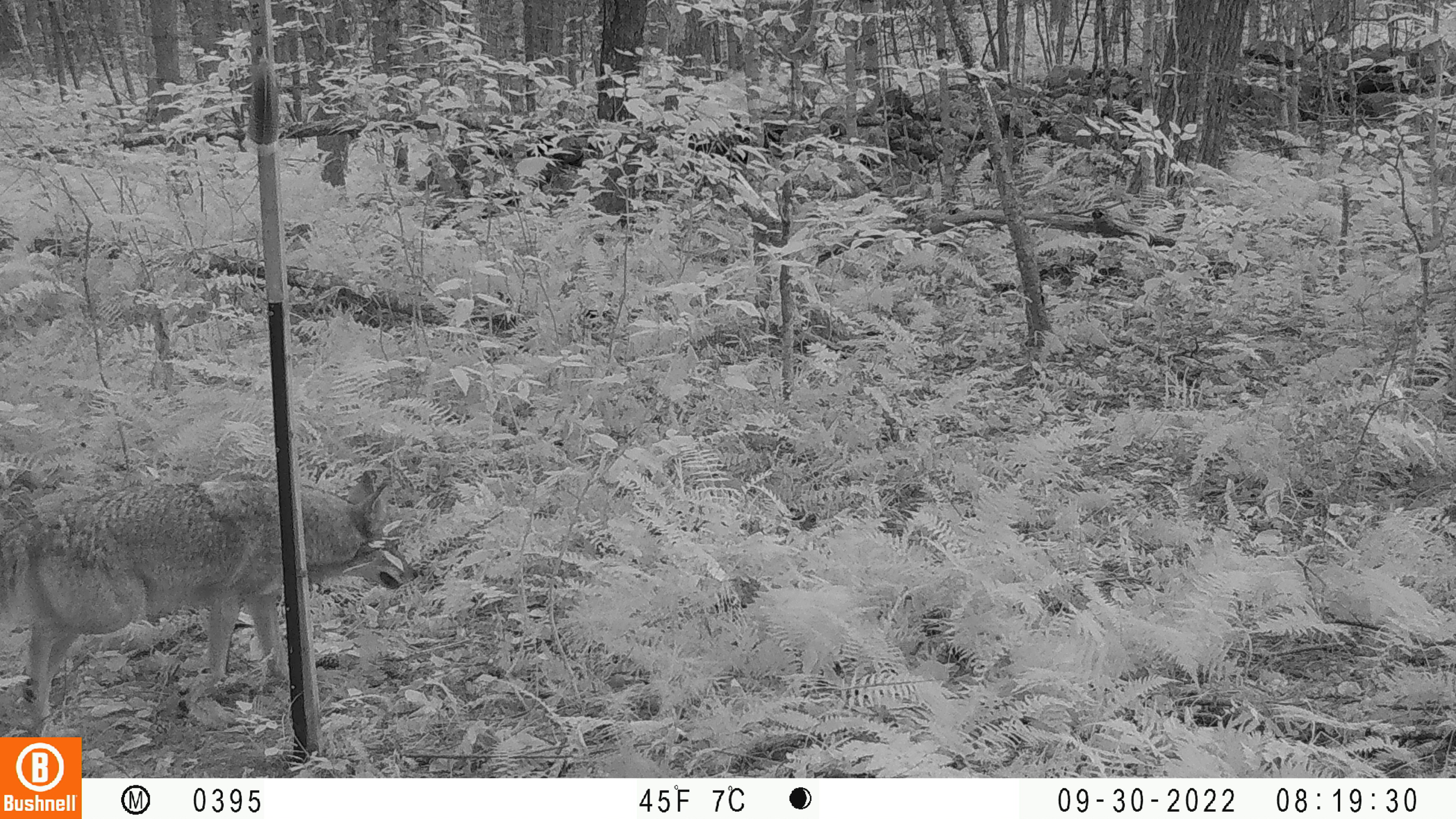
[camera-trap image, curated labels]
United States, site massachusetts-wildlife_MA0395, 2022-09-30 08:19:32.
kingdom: Animalia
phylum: Chordata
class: Mammalia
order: Carnivora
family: Canidae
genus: Canis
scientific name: Canis latrans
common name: coyote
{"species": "coyote (Canis latrans)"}